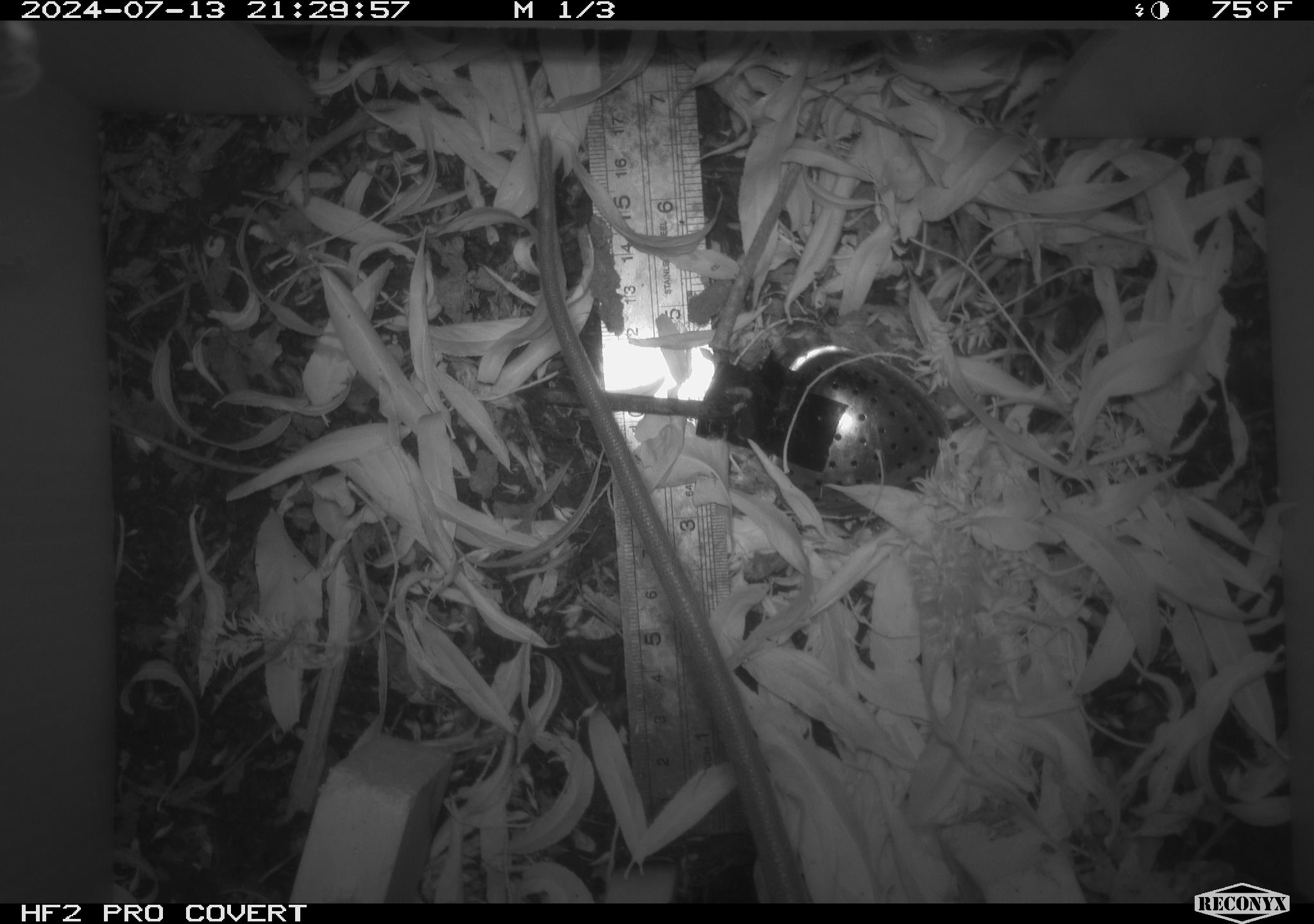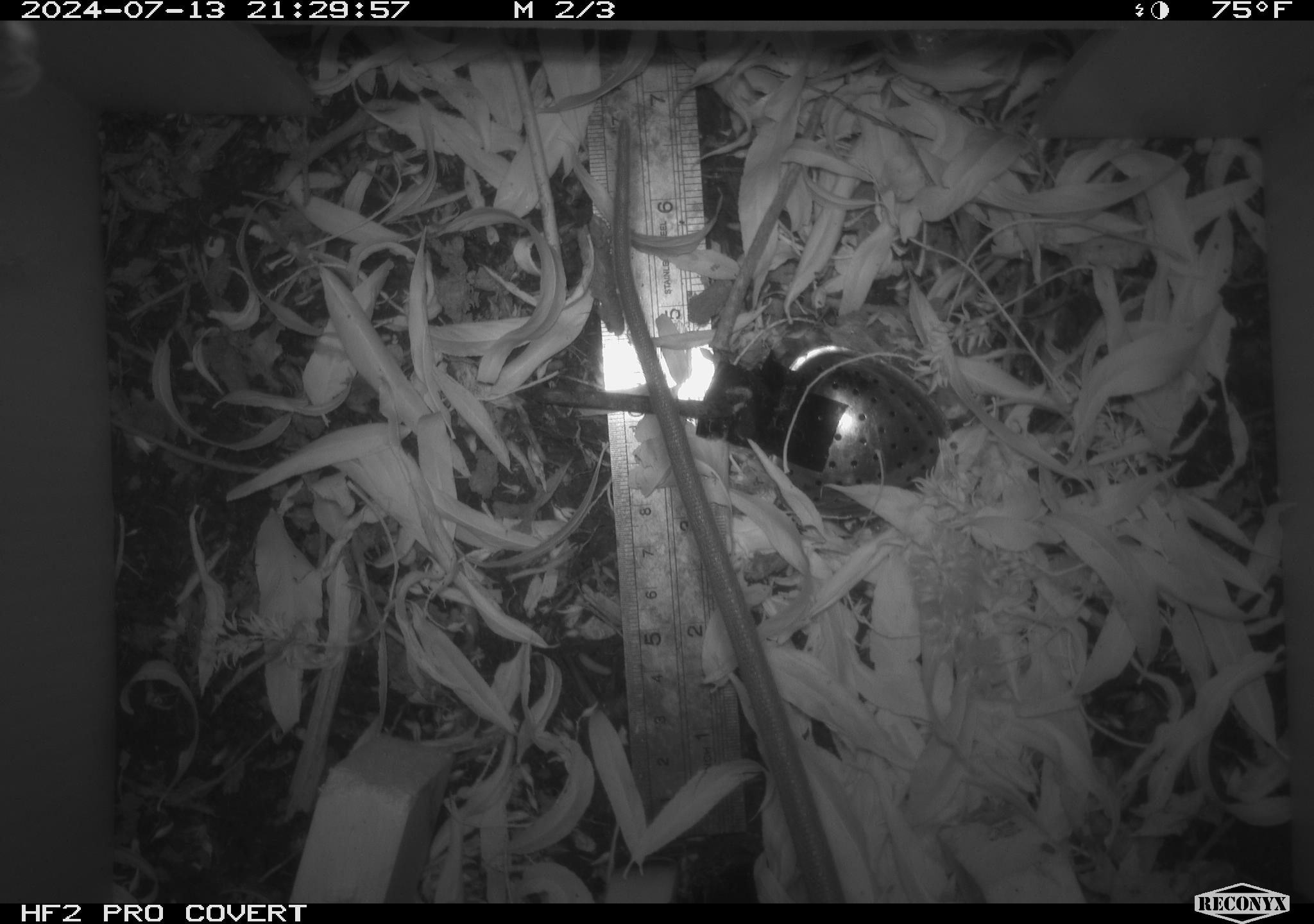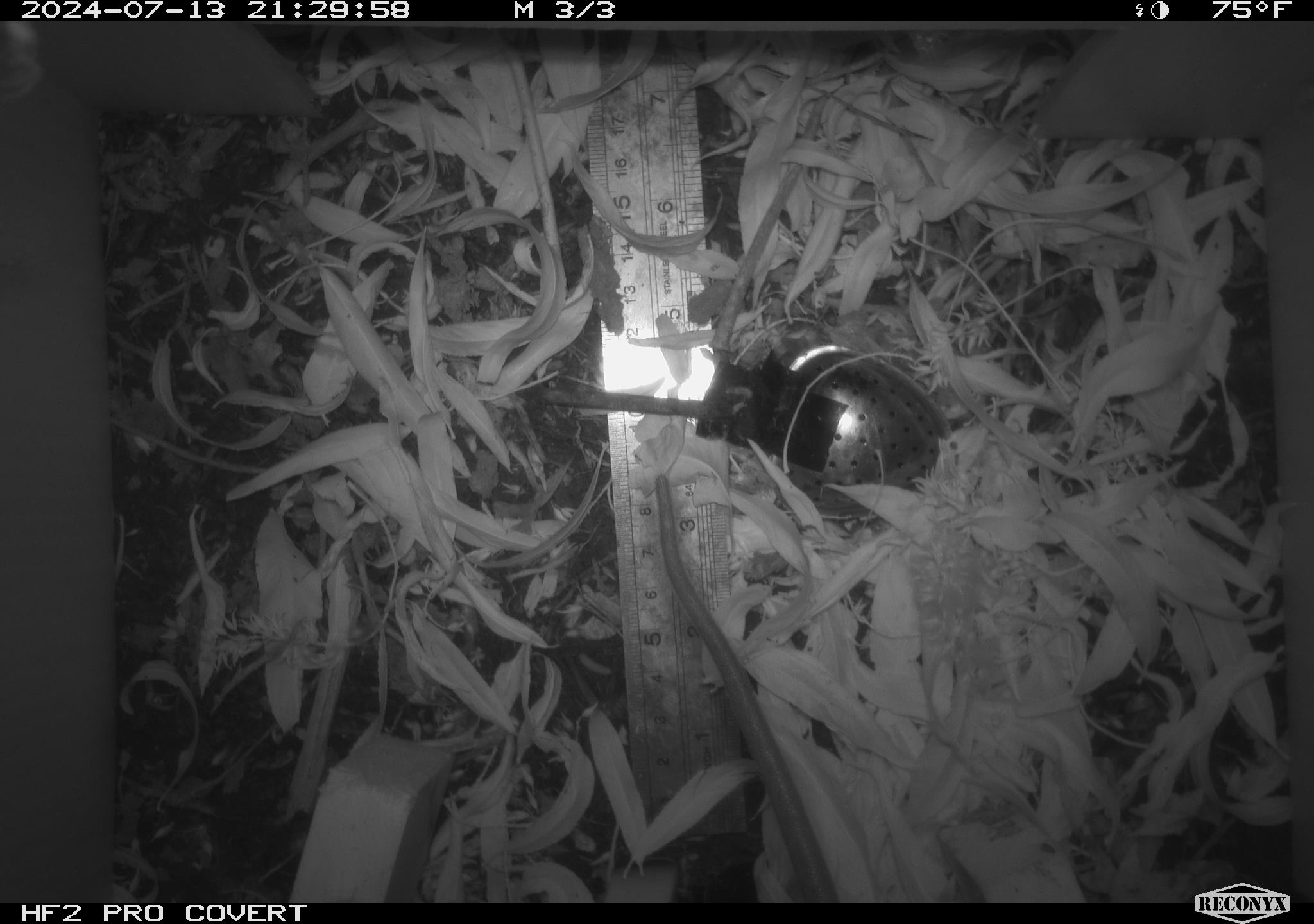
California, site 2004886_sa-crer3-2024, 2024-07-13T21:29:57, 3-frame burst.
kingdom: Animalia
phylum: Chordata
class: Mammalia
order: Rodentia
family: Muridae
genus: Rattus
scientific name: Rattus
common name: rat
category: rattus species